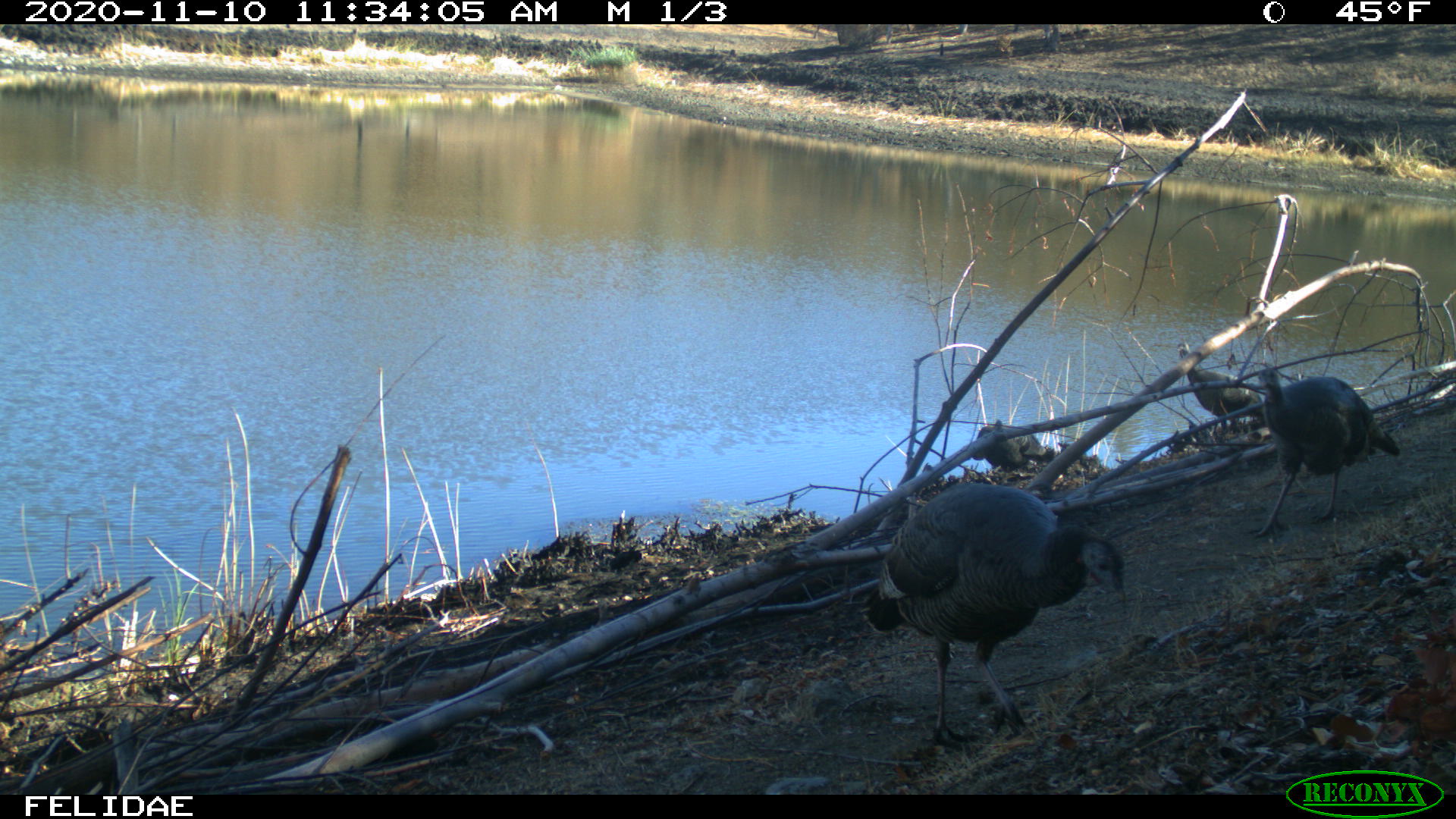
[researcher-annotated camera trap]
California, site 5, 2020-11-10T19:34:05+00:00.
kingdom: Animalia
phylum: Chordata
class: Aves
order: Galliformes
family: Phasianidae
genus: Meleagris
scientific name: Meleagris gallopavo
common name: turkey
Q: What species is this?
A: Turkey (Meleagris gallopavo).